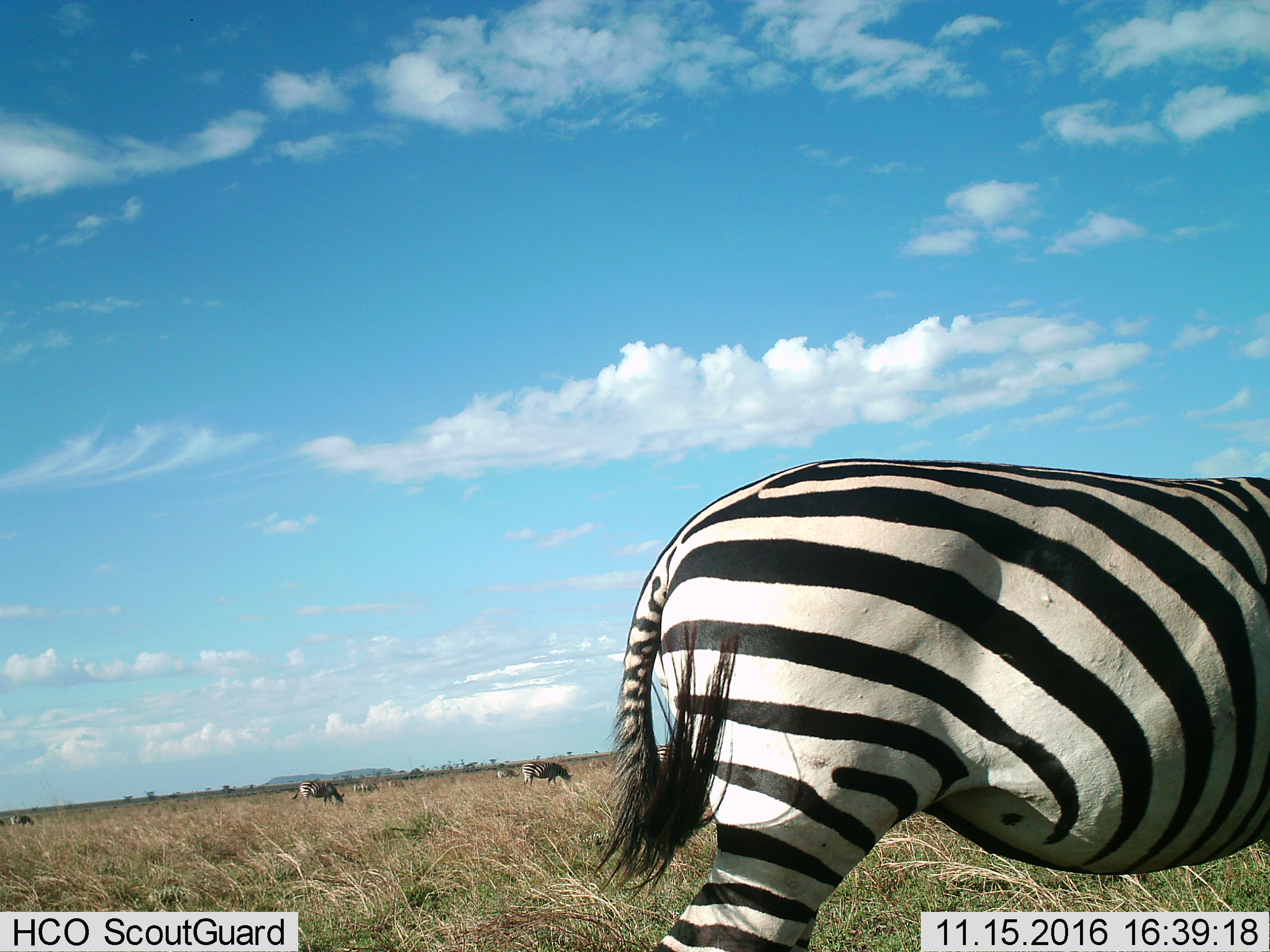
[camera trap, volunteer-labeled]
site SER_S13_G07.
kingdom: Animalia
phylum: Chordata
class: Mammalia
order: Perissodactyla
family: Equidae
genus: Equus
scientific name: Equus quagga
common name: plains zebra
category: zebraplains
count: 8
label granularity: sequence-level